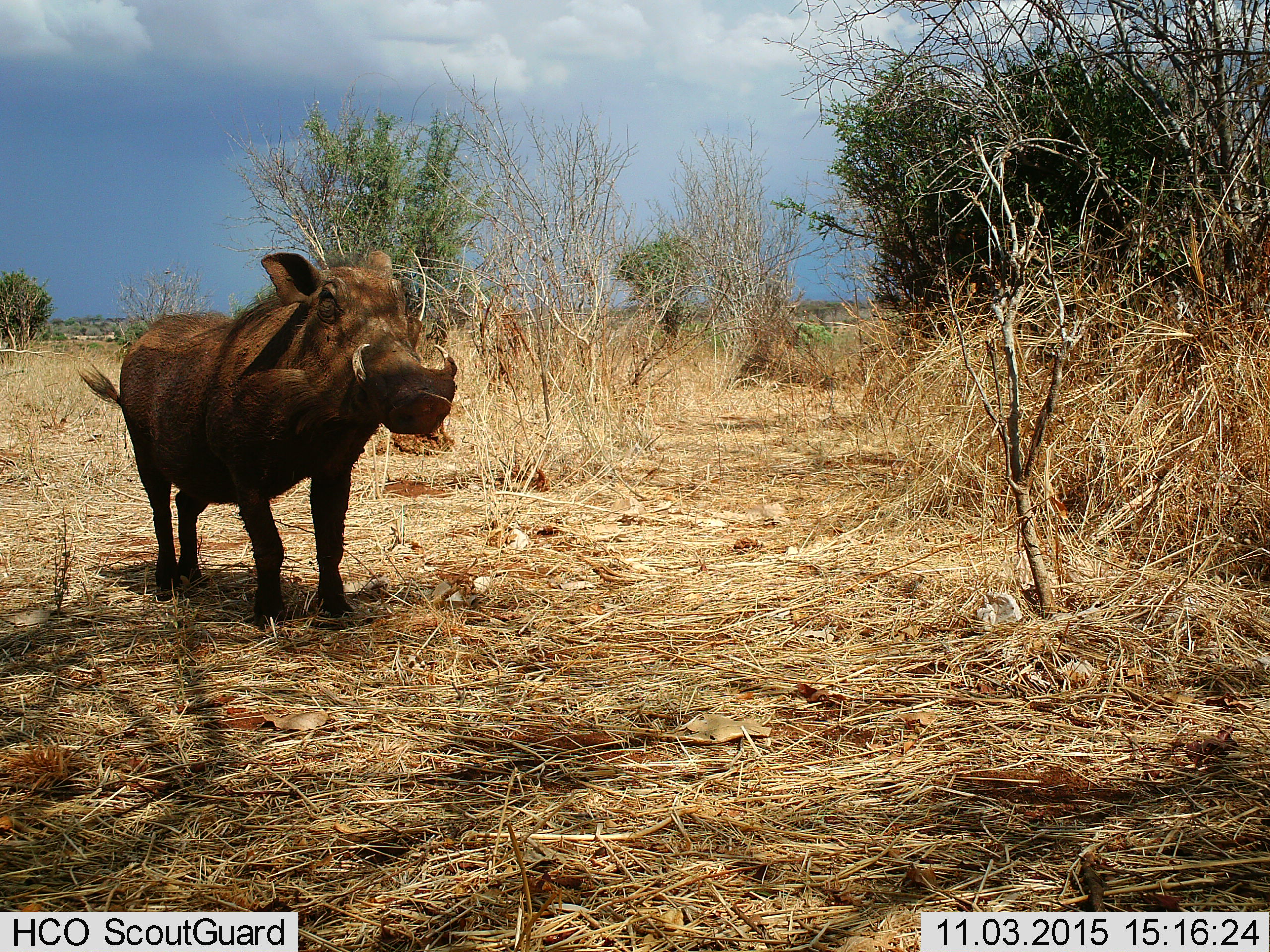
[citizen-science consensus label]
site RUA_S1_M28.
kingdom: Animalia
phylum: Chordata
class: Mammalia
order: Artiodactyla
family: Suidae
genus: Phacochoerus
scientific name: Phacochoerus africanus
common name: warthog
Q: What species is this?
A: Warthog (Phacochoerus africanus).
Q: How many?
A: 1.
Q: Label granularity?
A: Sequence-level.